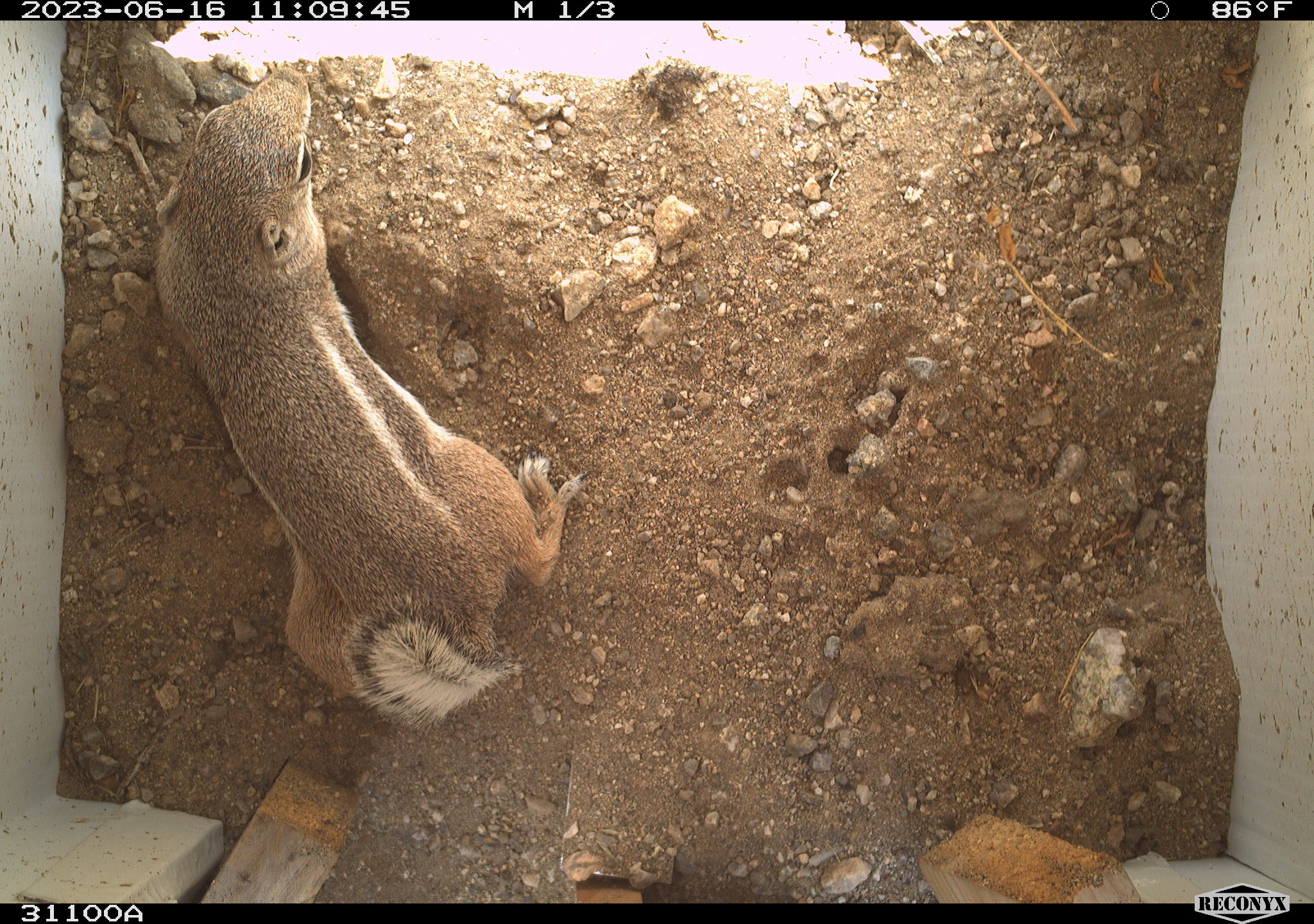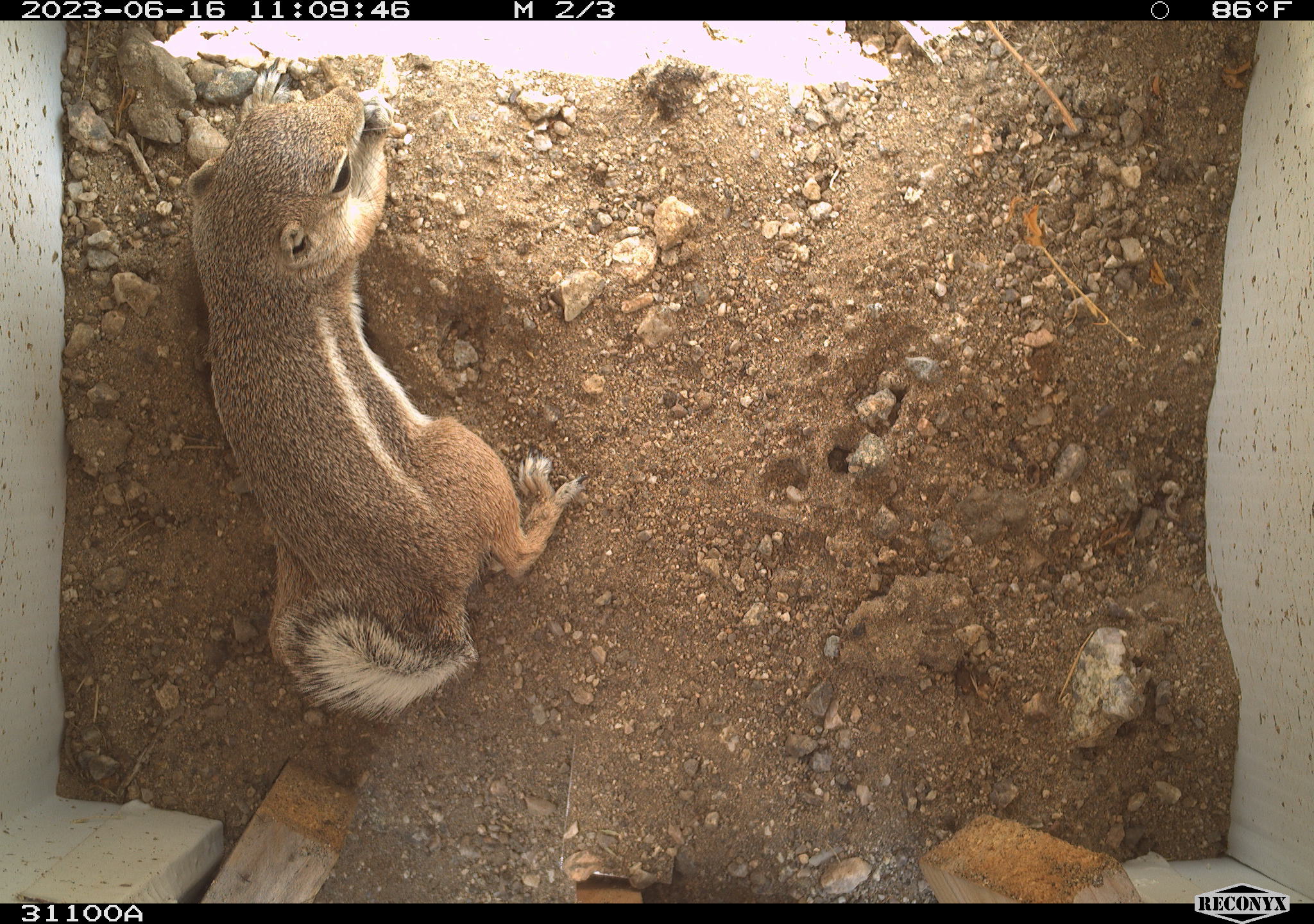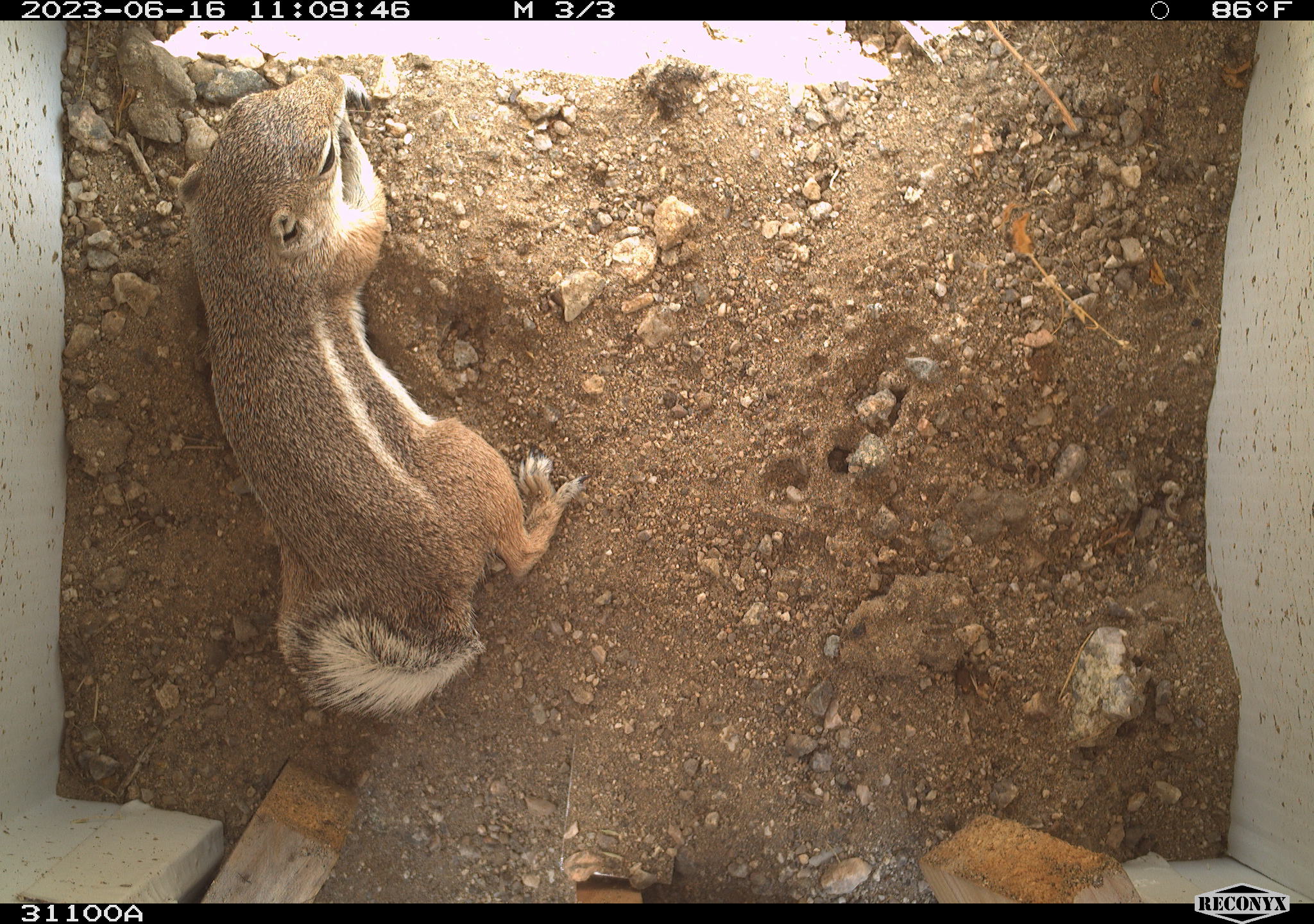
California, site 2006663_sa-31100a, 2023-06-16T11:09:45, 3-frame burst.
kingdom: Animalia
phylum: Chordata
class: Mammalia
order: Rodentia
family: Sciuridae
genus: Ammospermophilus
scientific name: Ammospermophilus leucurus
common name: white-tailed antelope squirrel